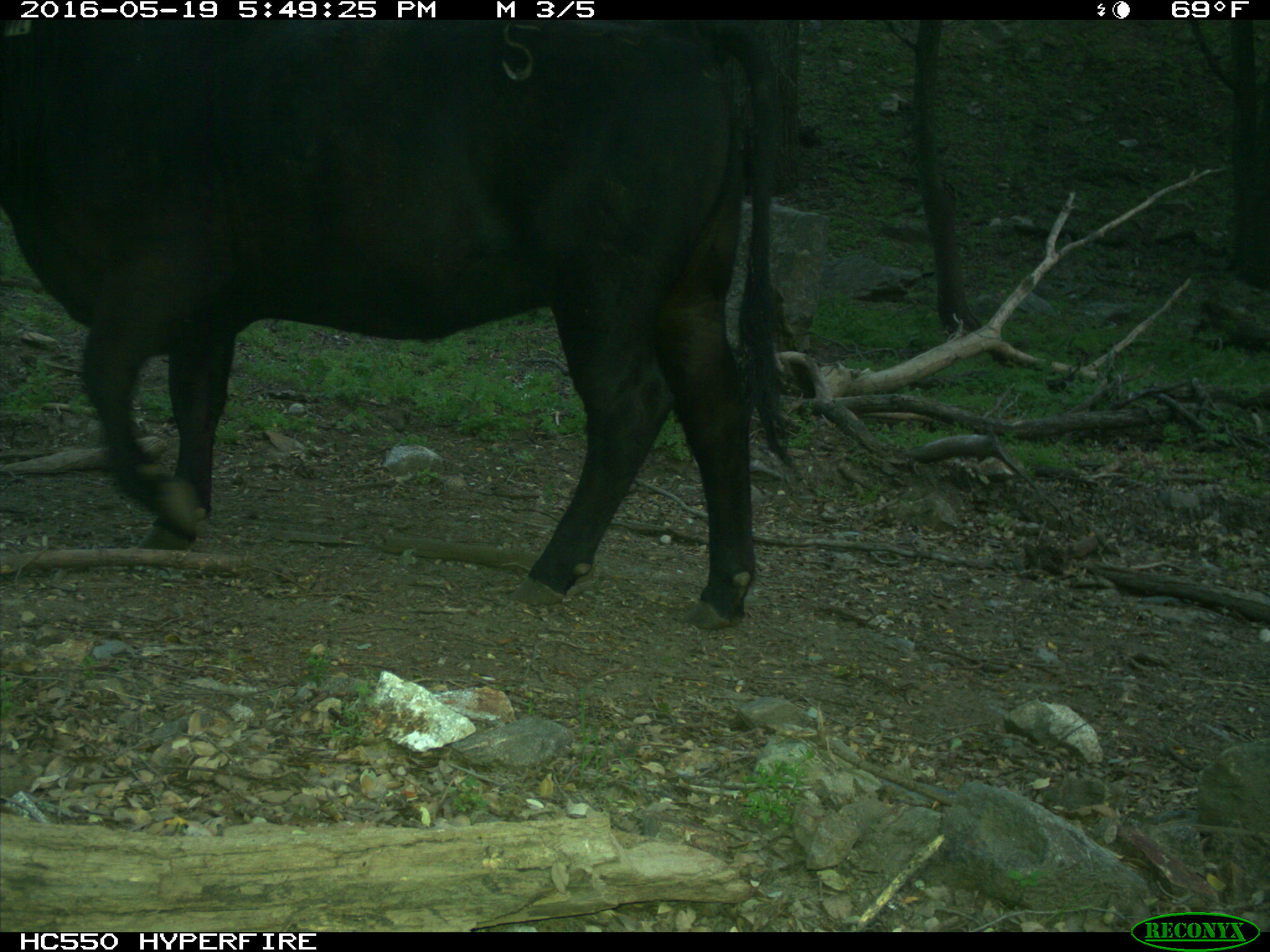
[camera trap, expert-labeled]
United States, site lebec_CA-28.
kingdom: Animalia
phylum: Chordata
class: Mammalia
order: Artiodactyla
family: Bovidae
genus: Bos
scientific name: Bos taurus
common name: domestic cow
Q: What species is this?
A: Bos taurus (domestic cow).